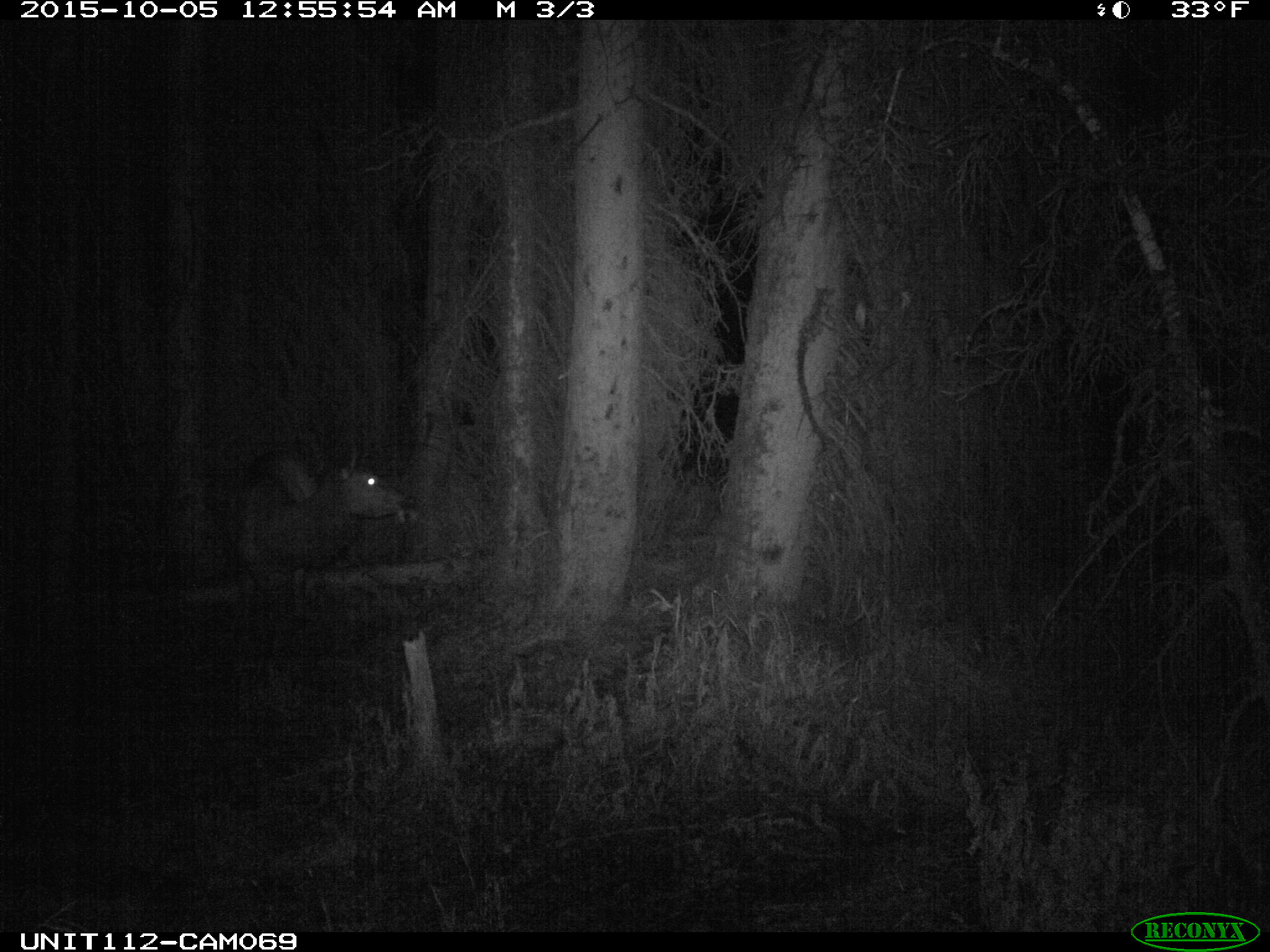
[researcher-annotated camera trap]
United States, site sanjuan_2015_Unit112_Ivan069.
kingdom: Animalia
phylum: Chordata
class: Mammalia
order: Artiodactyla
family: Cervidae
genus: Cervus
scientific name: Cervus elaphus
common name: red deer